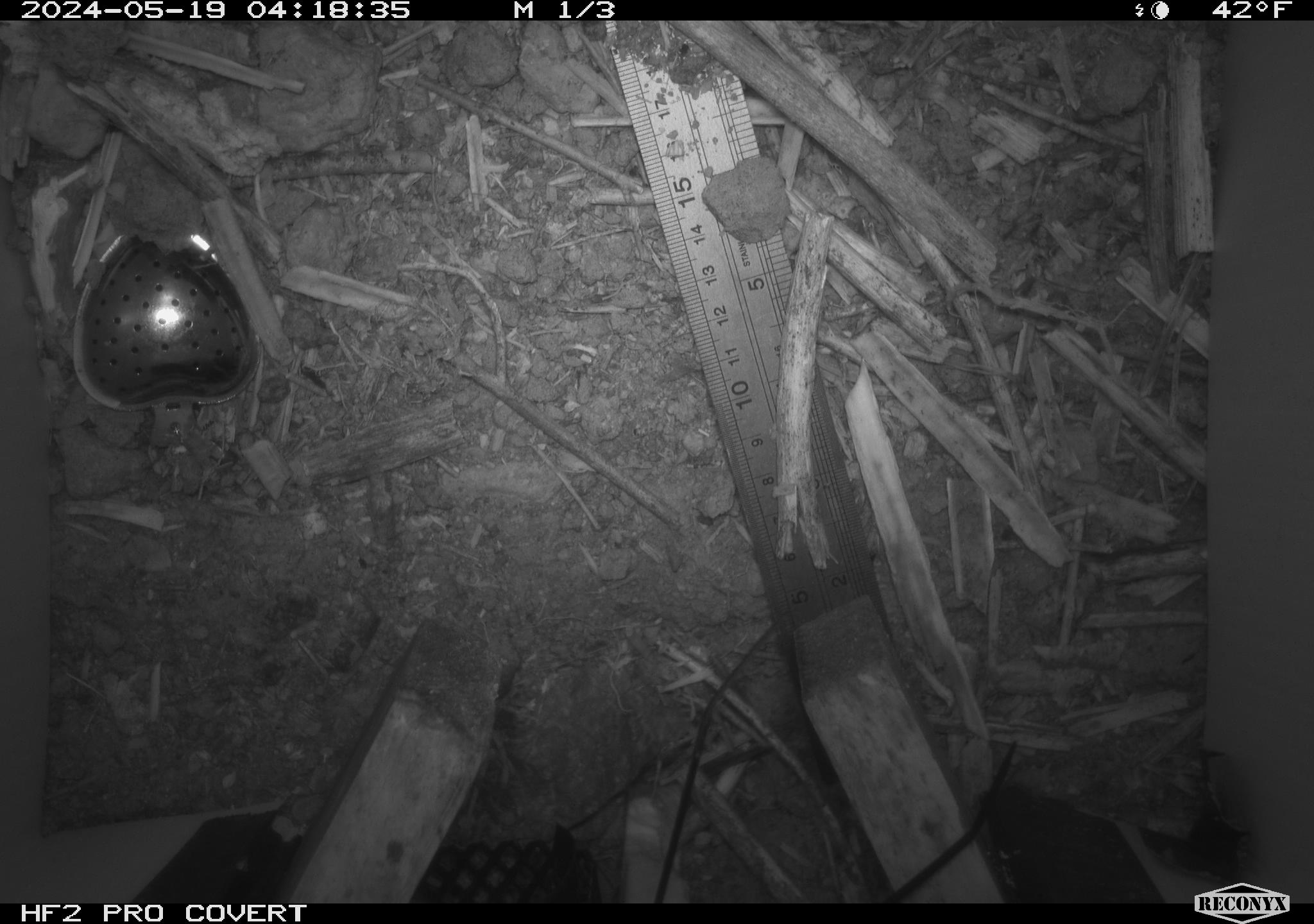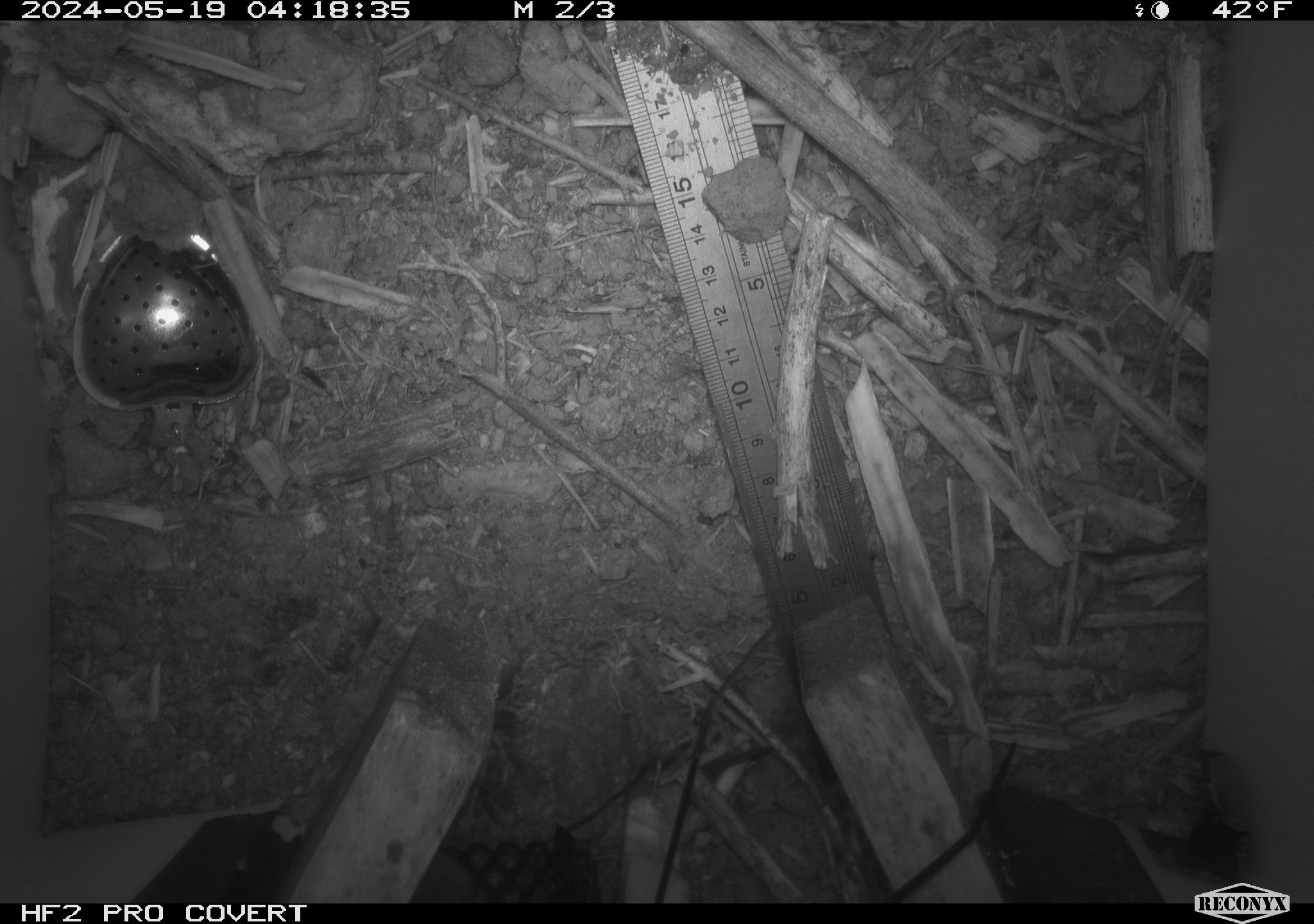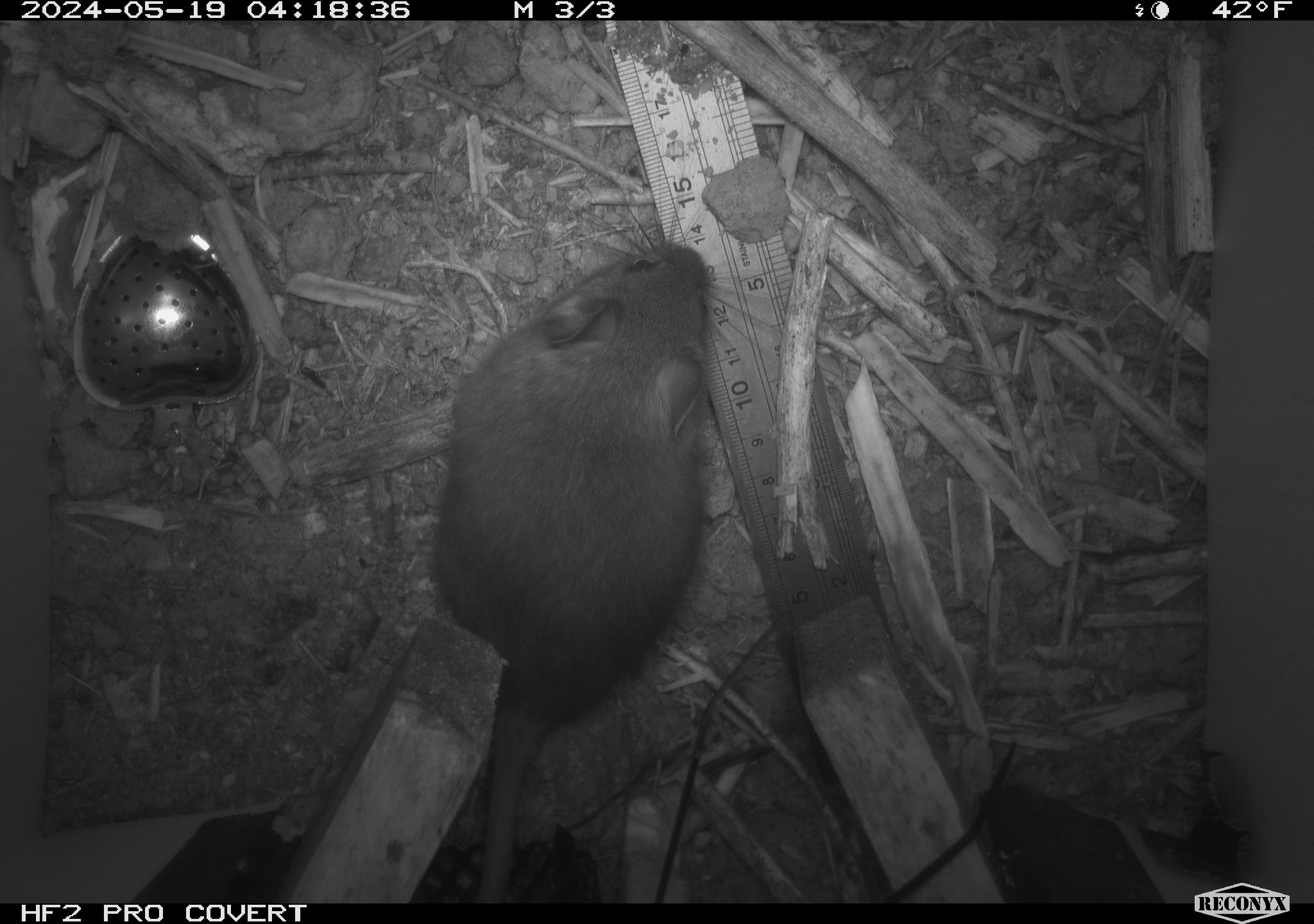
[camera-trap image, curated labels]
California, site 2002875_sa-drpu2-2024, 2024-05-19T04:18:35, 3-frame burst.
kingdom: Animalia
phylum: Chordata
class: Mammalia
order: Rodentia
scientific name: Rodentia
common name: rodent